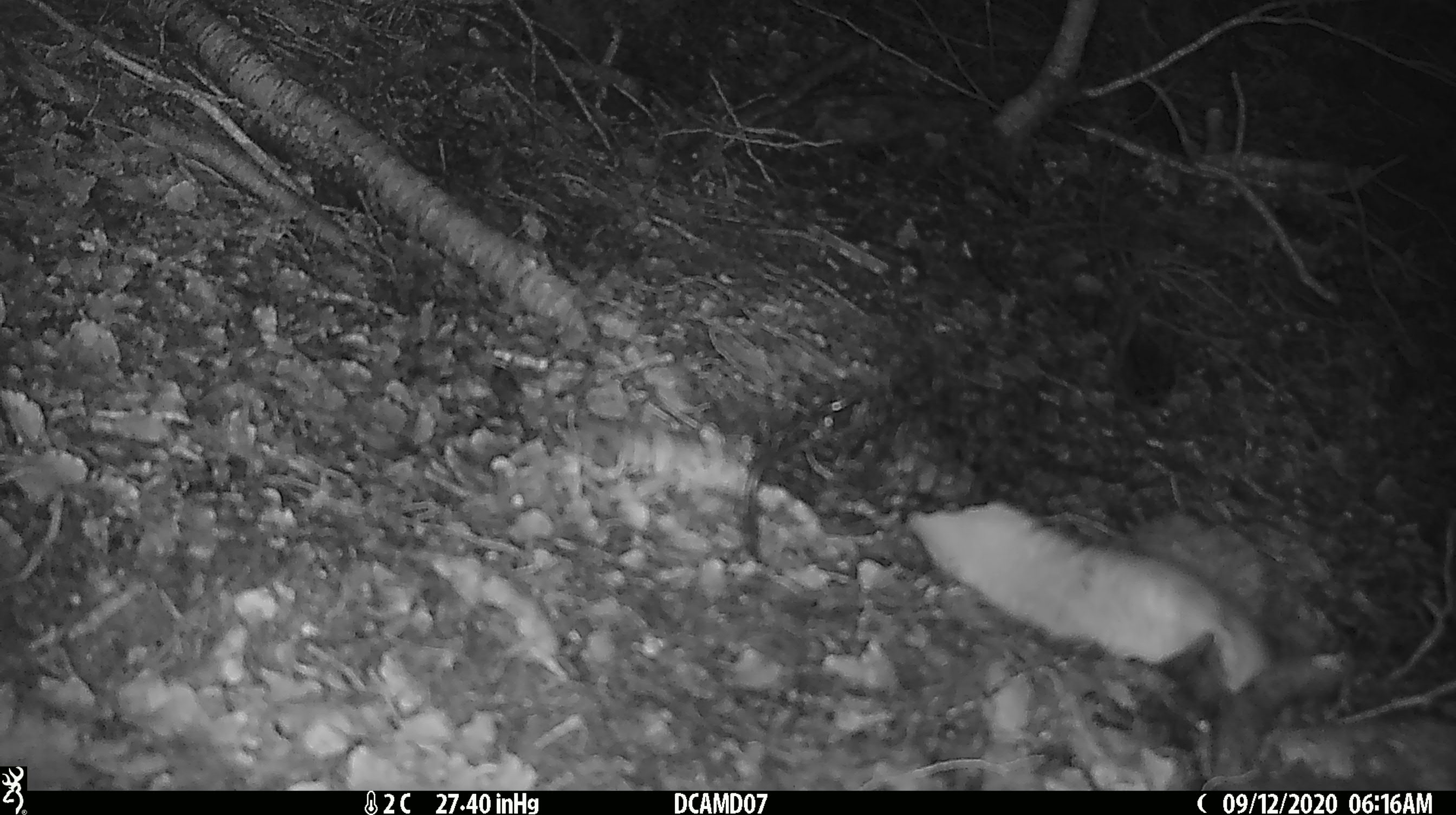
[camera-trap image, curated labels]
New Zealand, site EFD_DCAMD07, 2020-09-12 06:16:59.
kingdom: Animalia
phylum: Chordata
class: Mammalia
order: Carnivora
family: Mustelidae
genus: Mustela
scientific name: Mustela erminea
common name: stoat